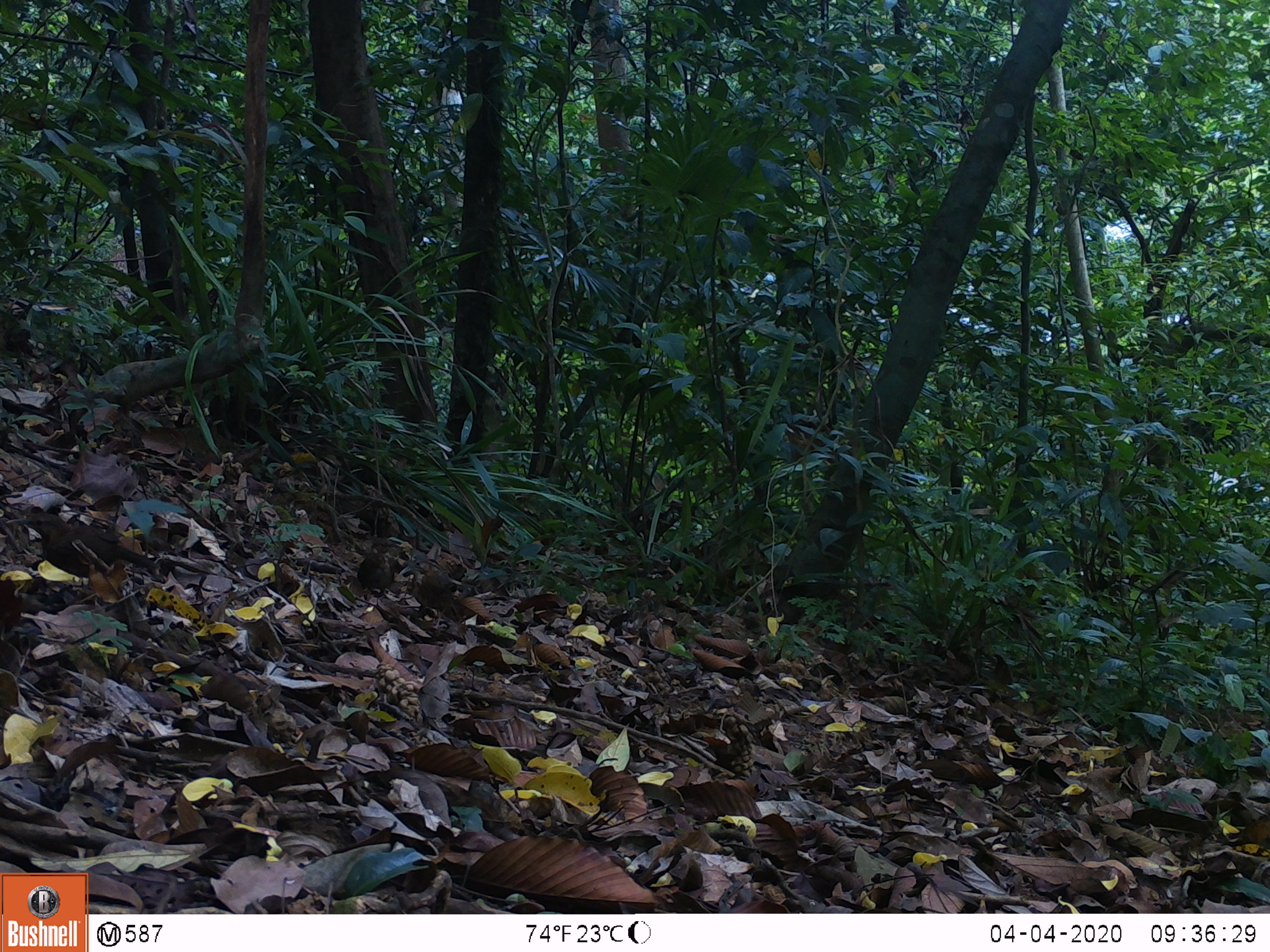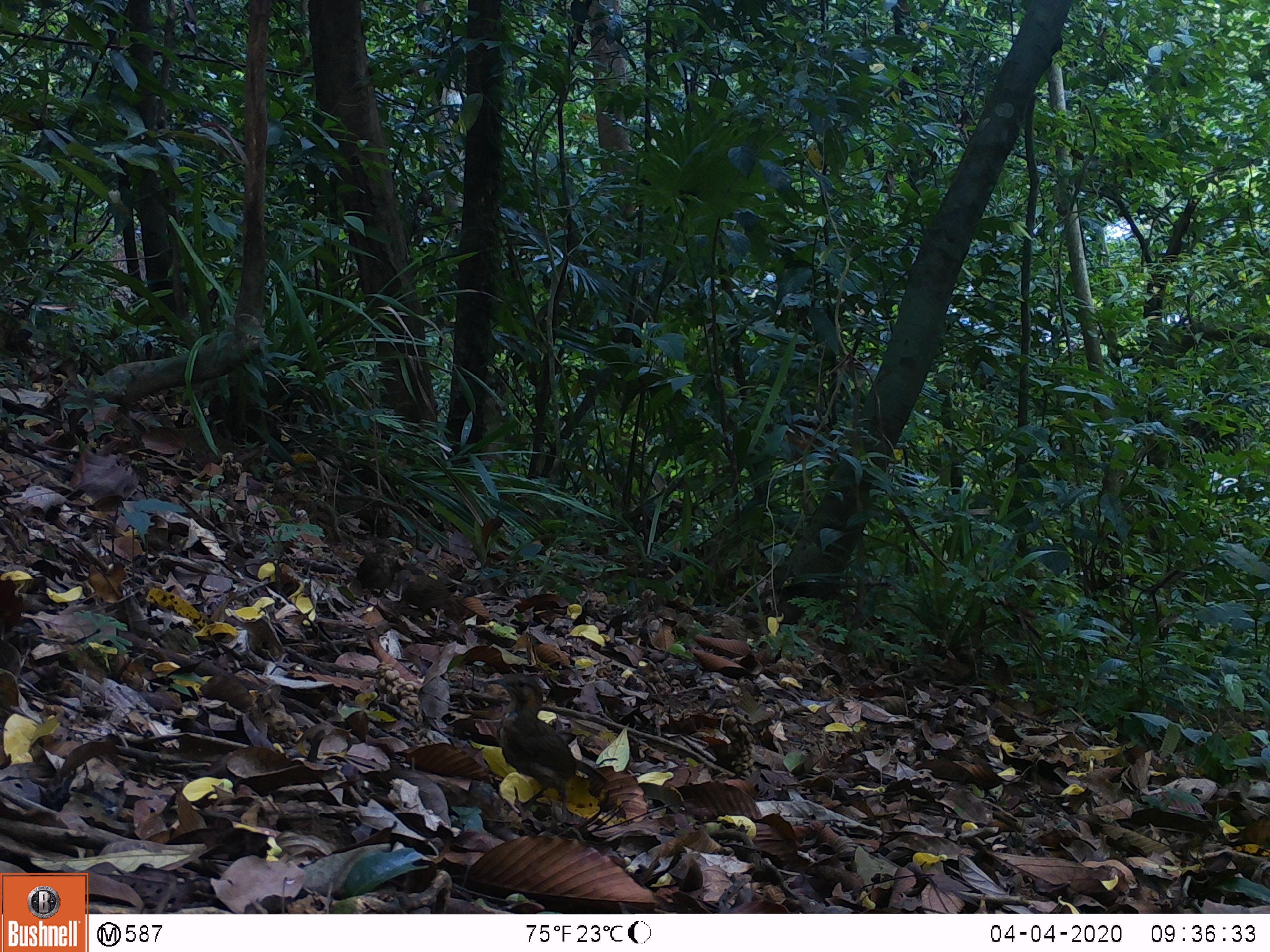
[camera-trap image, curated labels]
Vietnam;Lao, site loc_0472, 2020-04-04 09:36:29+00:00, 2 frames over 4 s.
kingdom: Animalia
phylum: Chordata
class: Aves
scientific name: Aves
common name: bird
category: unidentified bird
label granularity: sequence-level